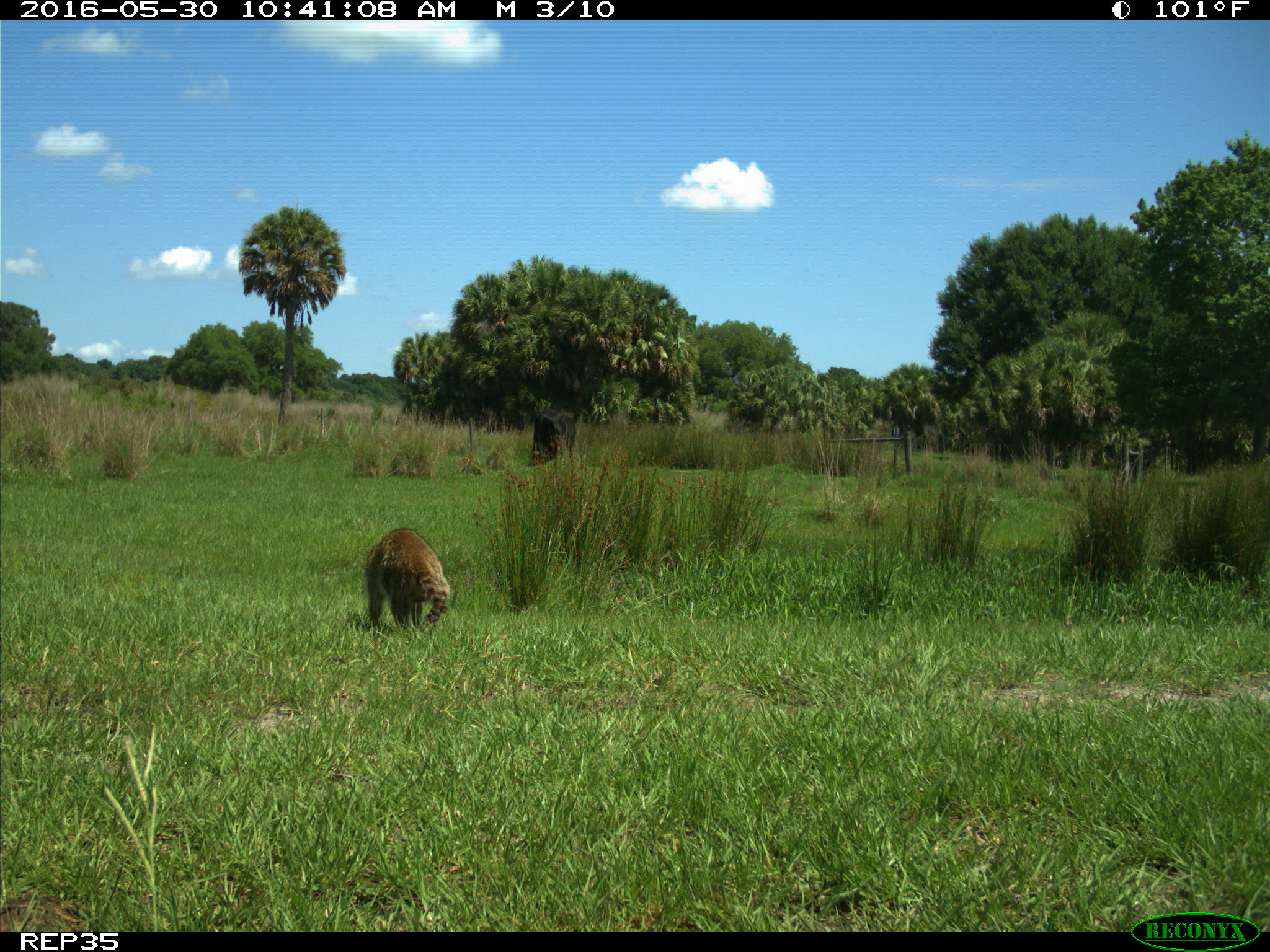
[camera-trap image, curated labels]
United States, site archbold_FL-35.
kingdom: Animalia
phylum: Chordata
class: Mammalia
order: Carnivora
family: Procyonidae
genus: Procyon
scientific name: Procyon lotor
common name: common raccoon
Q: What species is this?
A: Procyon lotor (common raccoon).